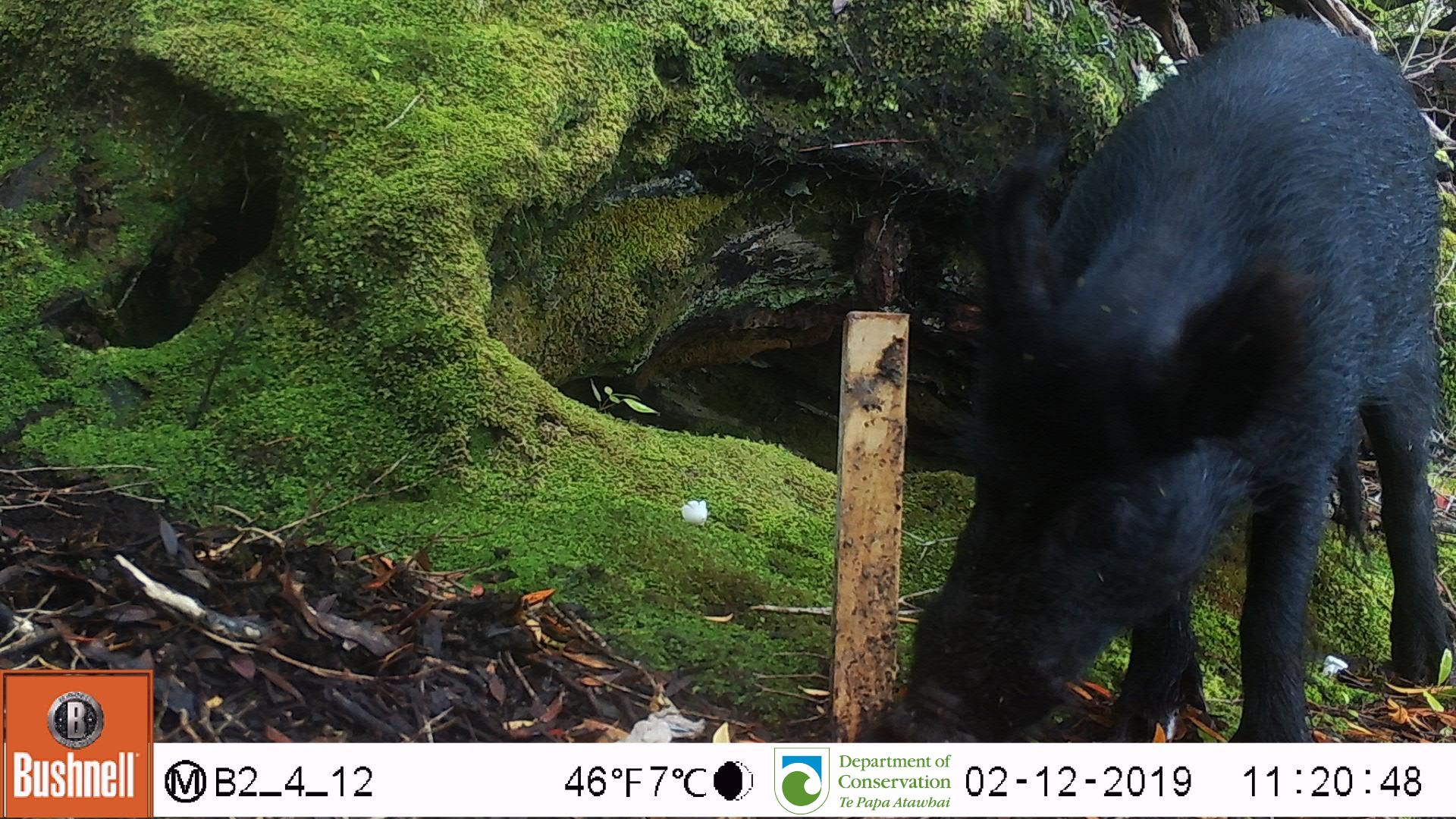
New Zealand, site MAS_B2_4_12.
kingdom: Animalia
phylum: Chordata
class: Mammalia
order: Artiodactyla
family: Suidae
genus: Sus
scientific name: Sus scrofa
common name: pig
Pig (Sus scrofa).